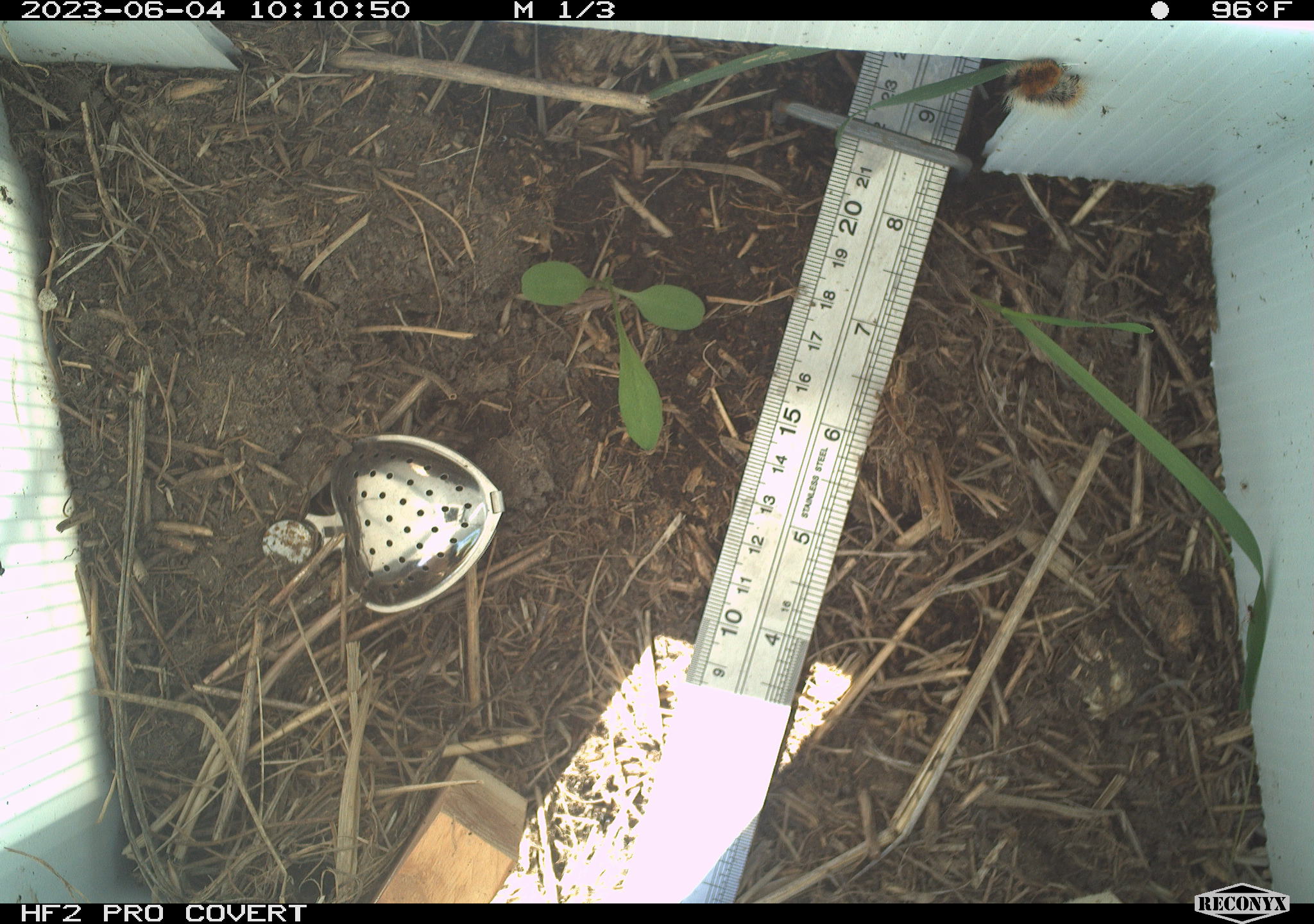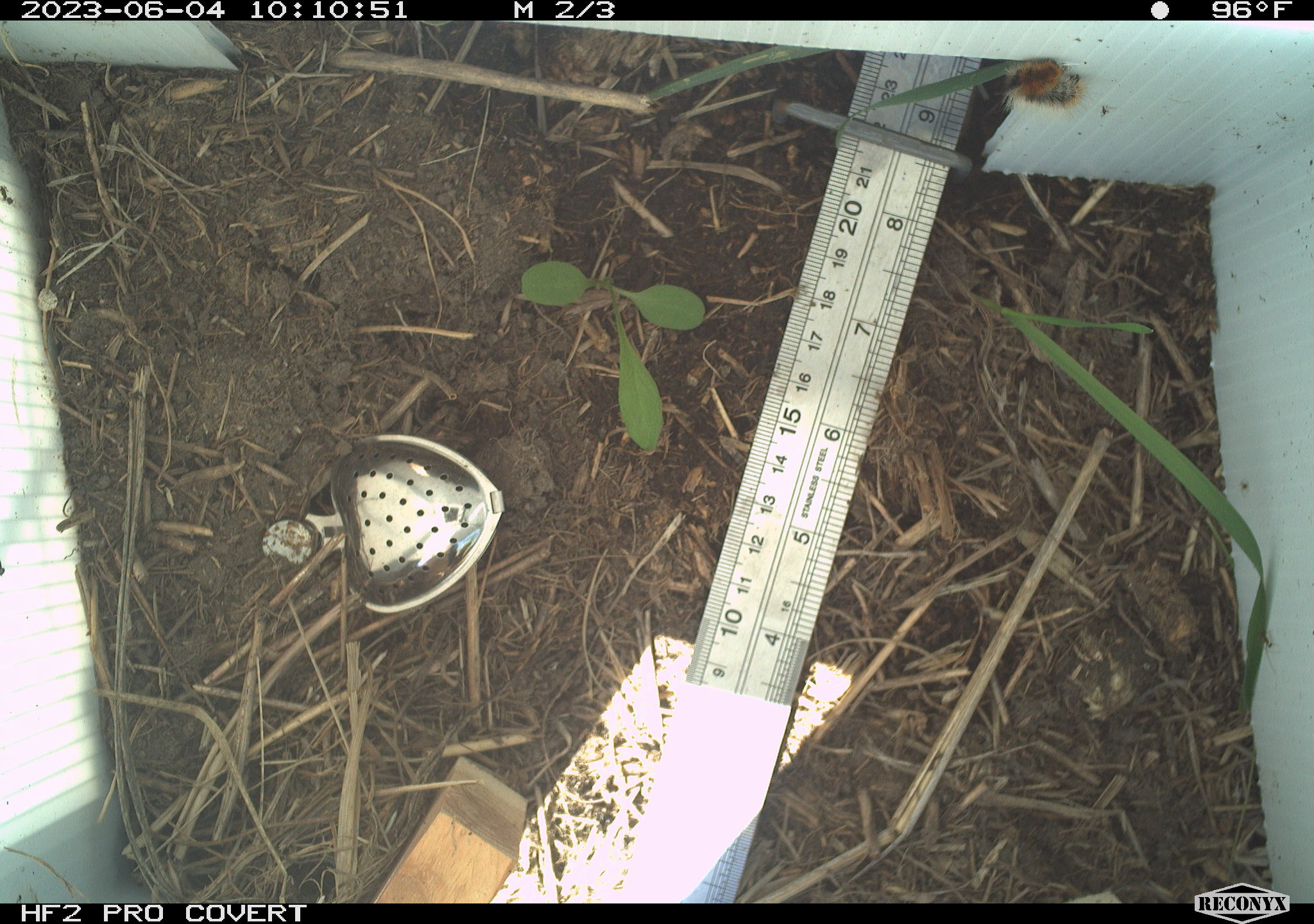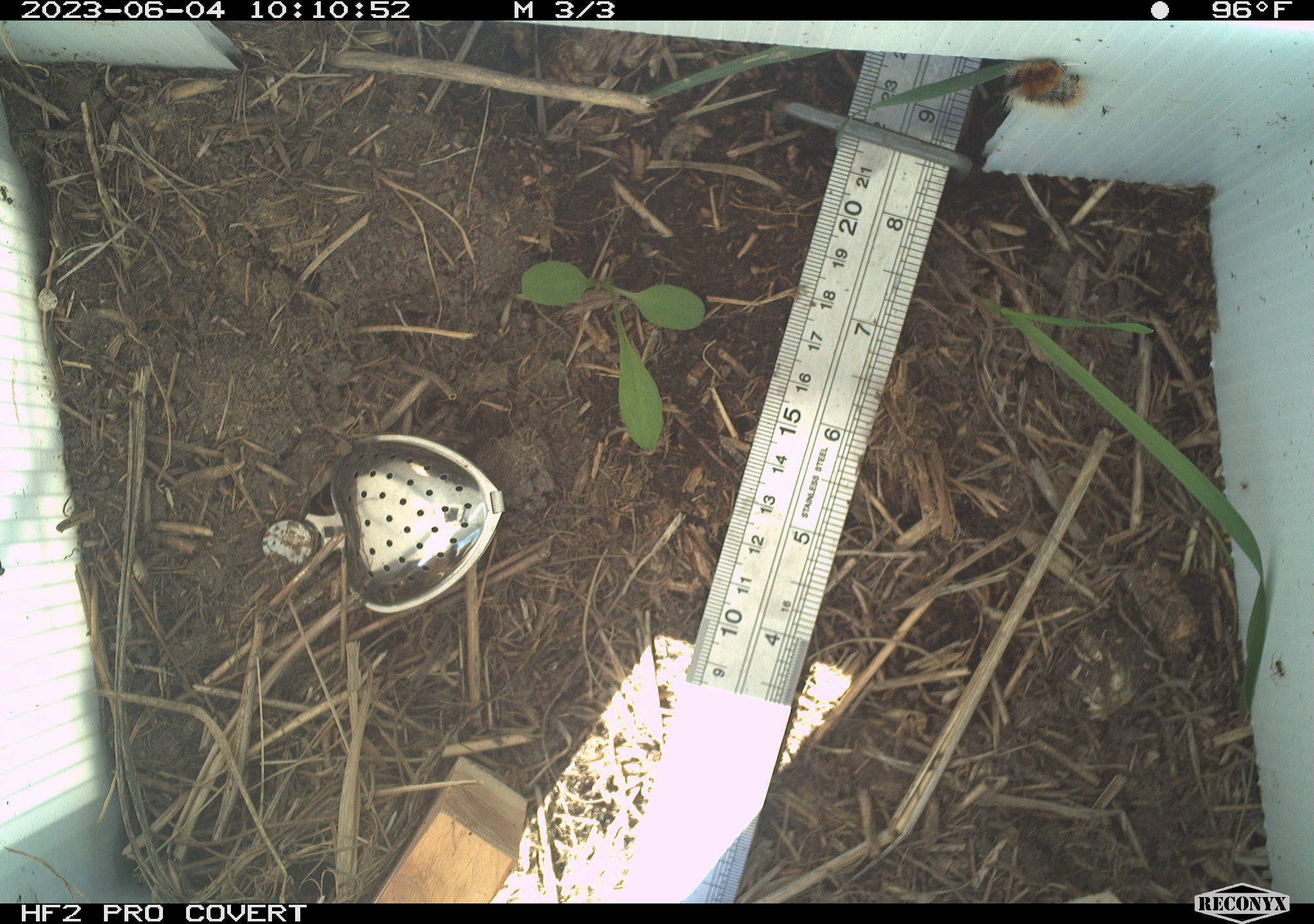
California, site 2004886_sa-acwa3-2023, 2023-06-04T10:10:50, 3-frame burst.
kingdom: Animalia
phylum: Arthropoda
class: Insecta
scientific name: Insecta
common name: insect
Insect (Insecta).